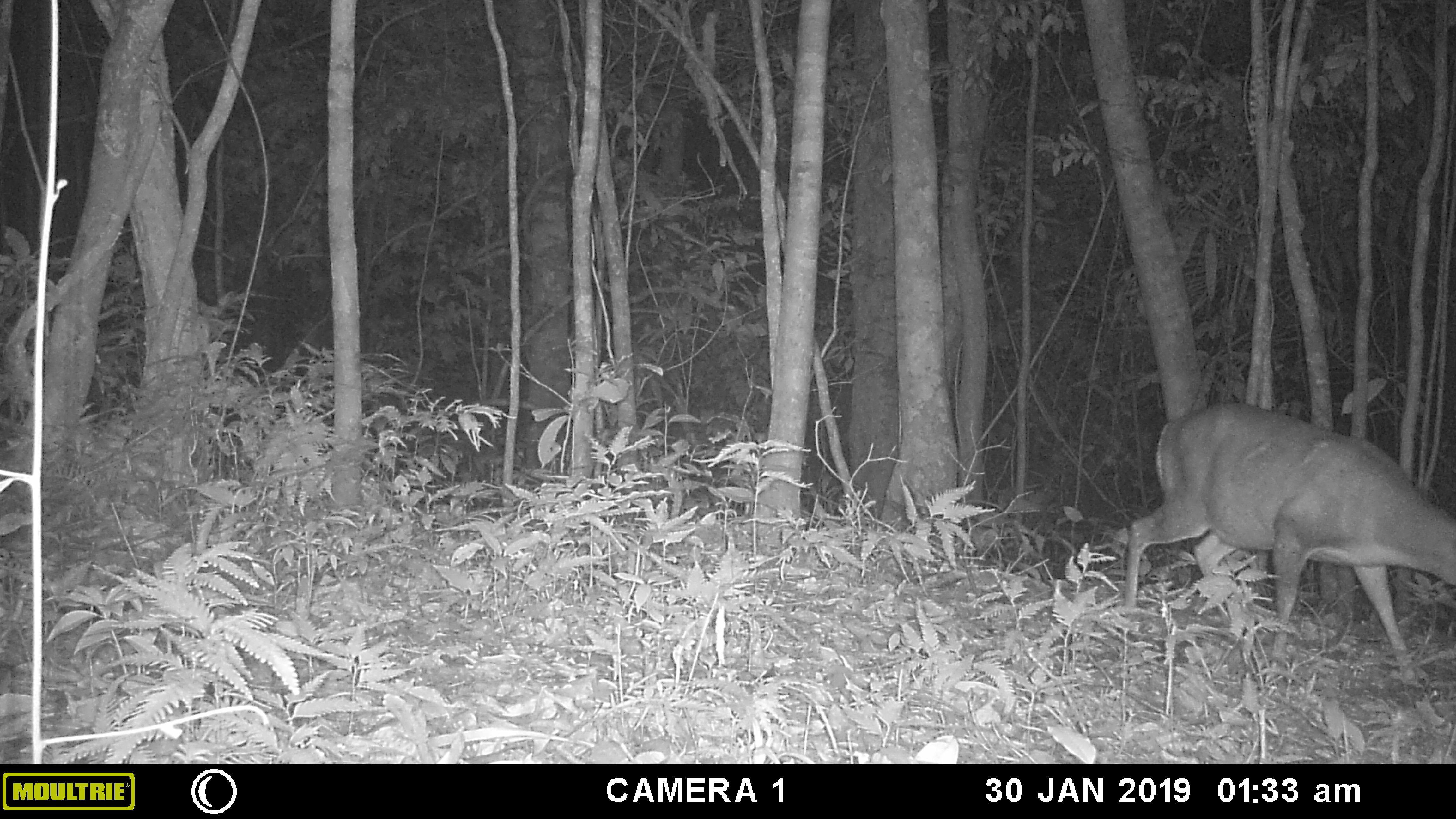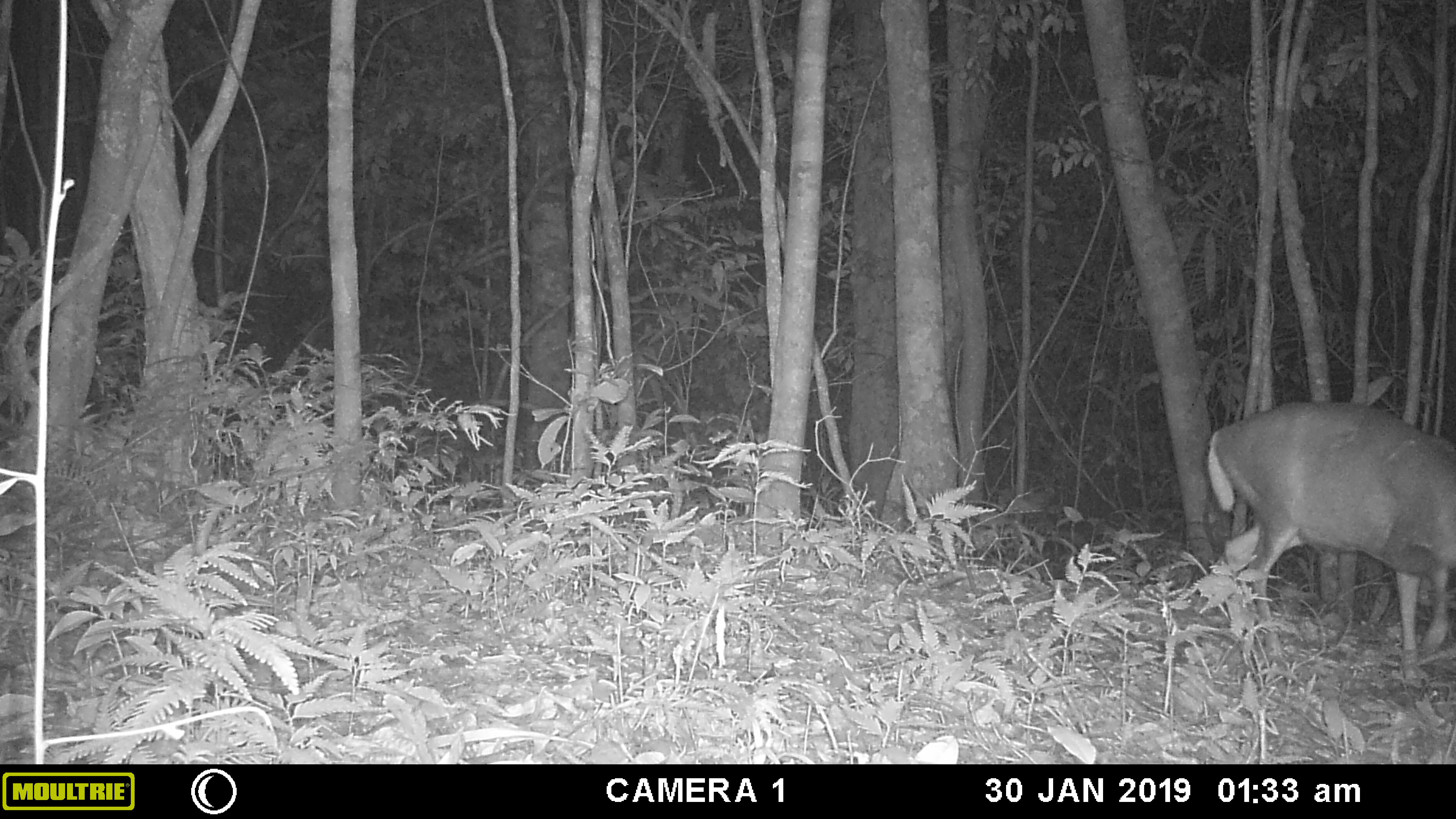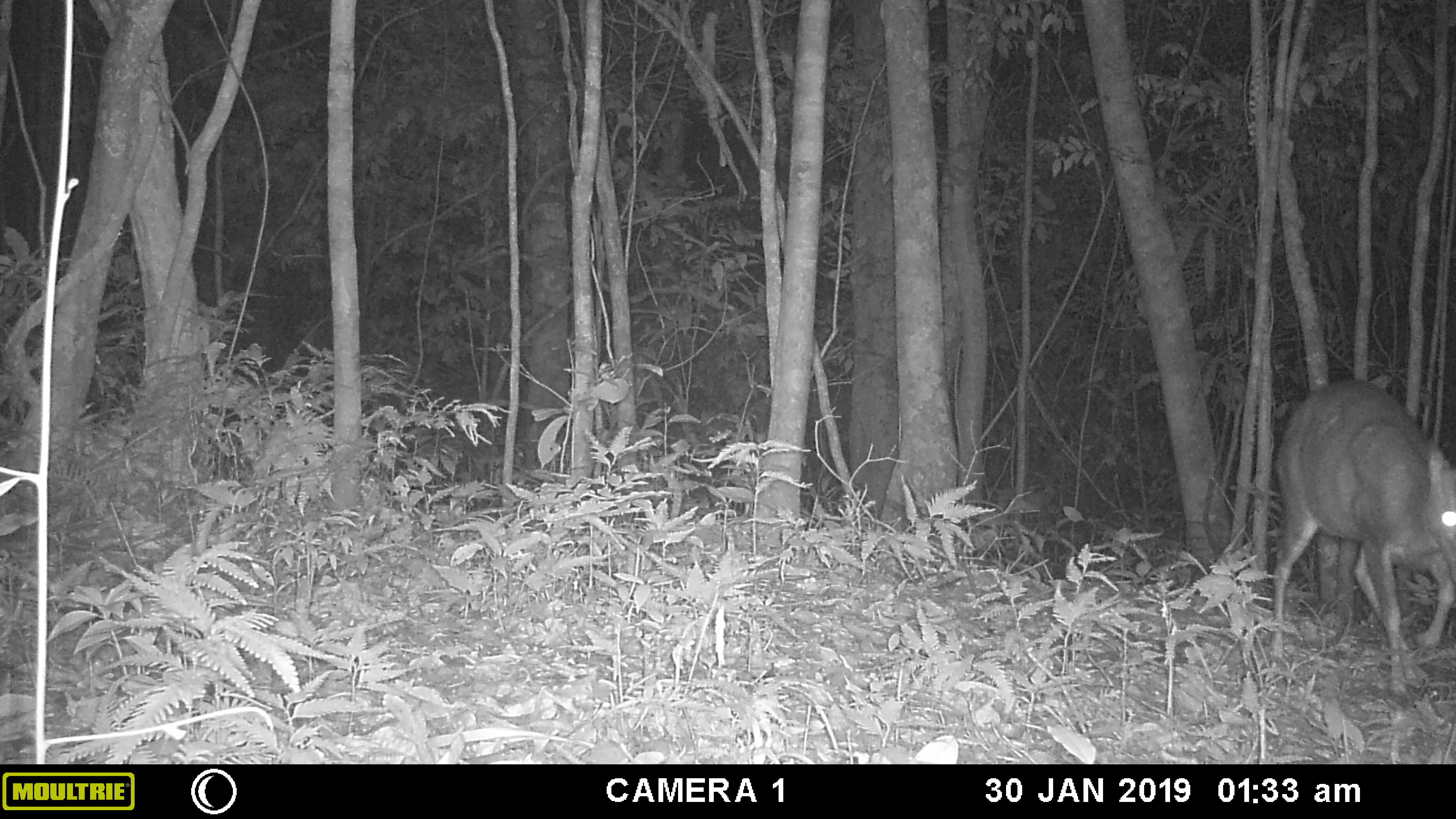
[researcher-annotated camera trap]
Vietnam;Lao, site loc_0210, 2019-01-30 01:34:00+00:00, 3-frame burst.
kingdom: Animalia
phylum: Chordata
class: Mammalia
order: Artiodactyla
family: Cervidae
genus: Muntiacus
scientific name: Muntiacus rooseveltorum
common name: roosevelt's muntjac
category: roosevelts muntjac group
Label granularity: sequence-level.